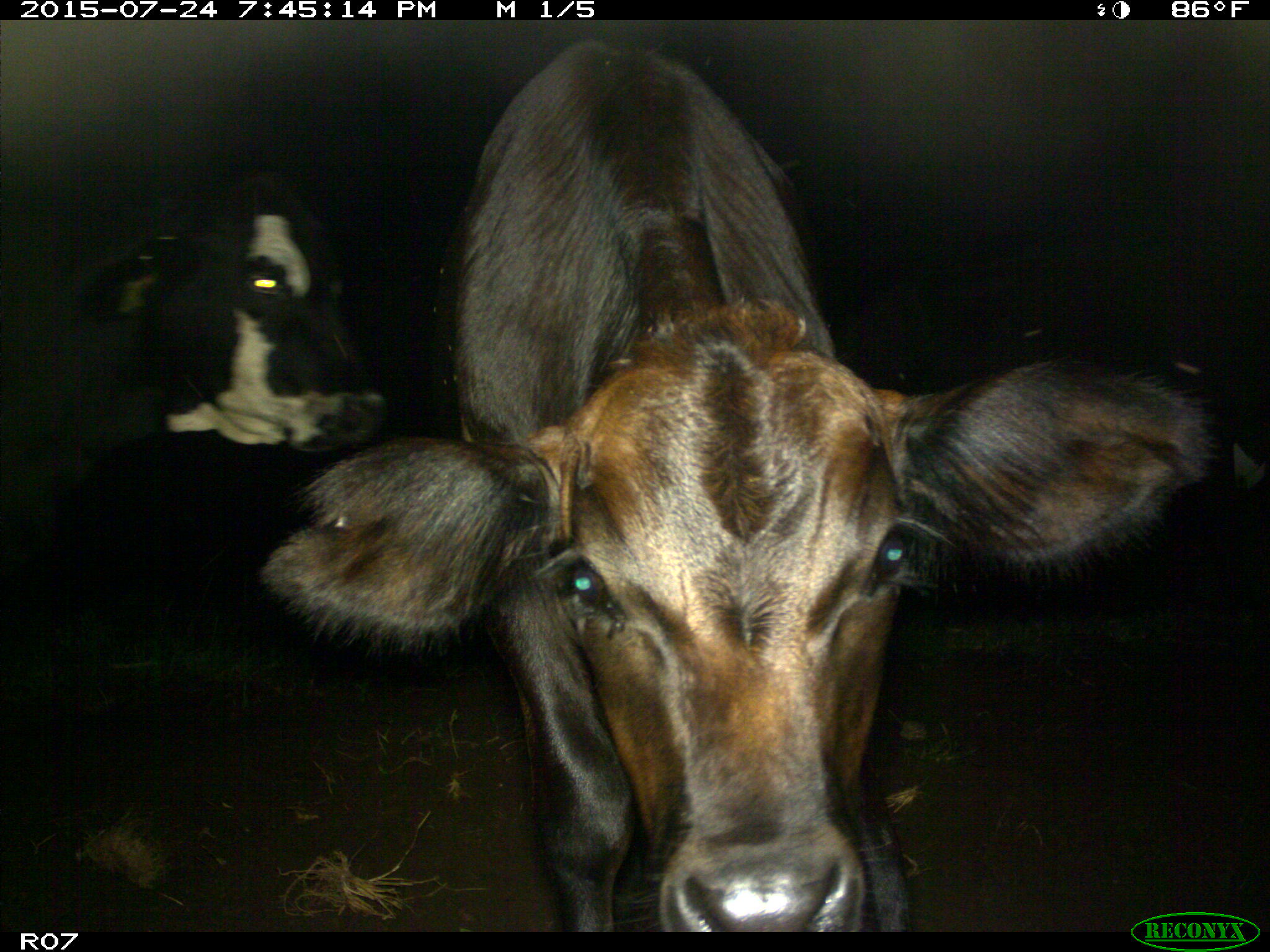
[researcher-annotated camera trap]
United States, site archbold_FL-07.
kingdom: Animalia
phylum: Chordata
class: Mammalia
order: Artiodactyla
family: Bovidae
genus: Bos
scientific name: Bos taurus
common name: domestic cow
Bos taurus (domestic cow).